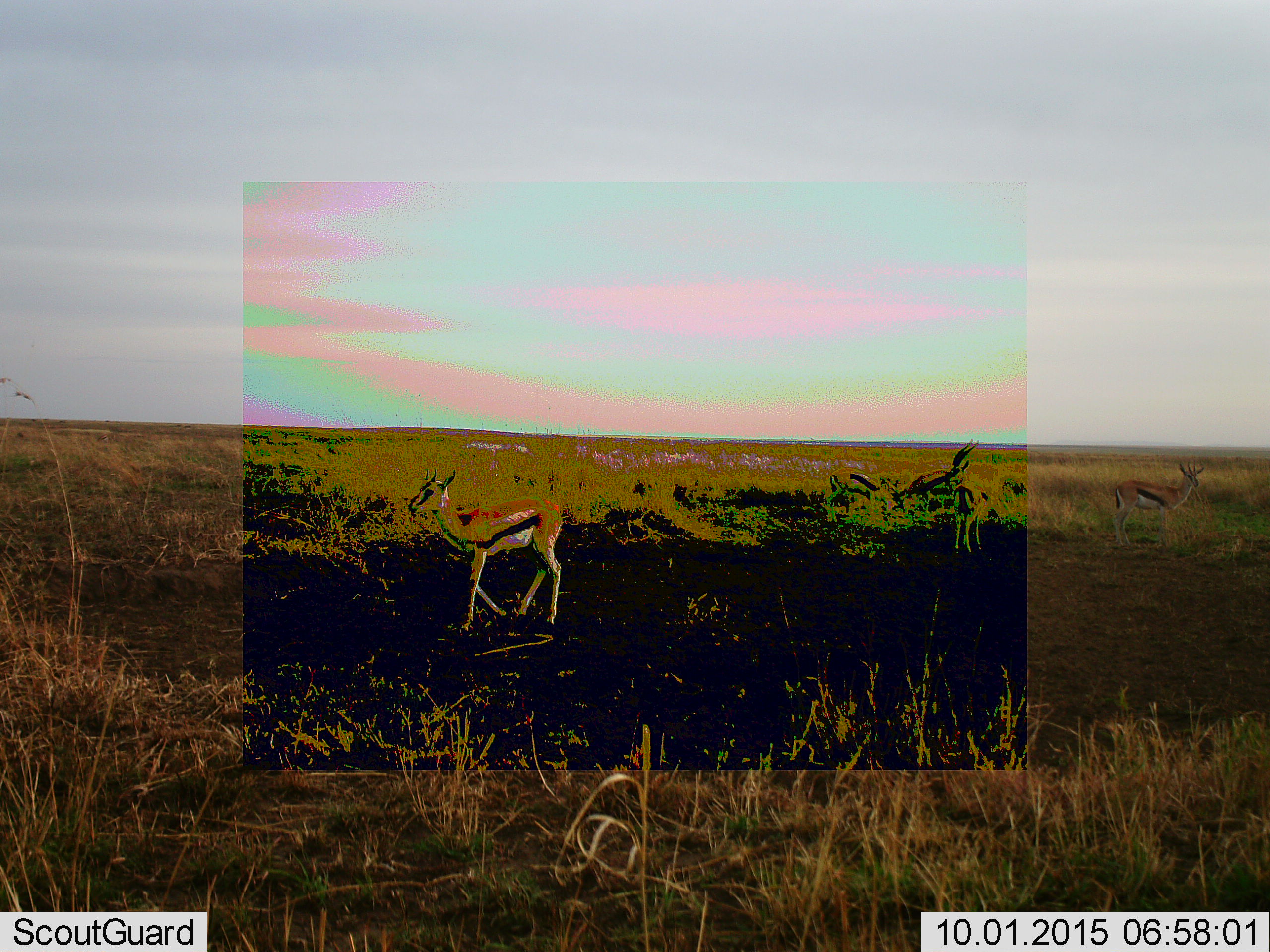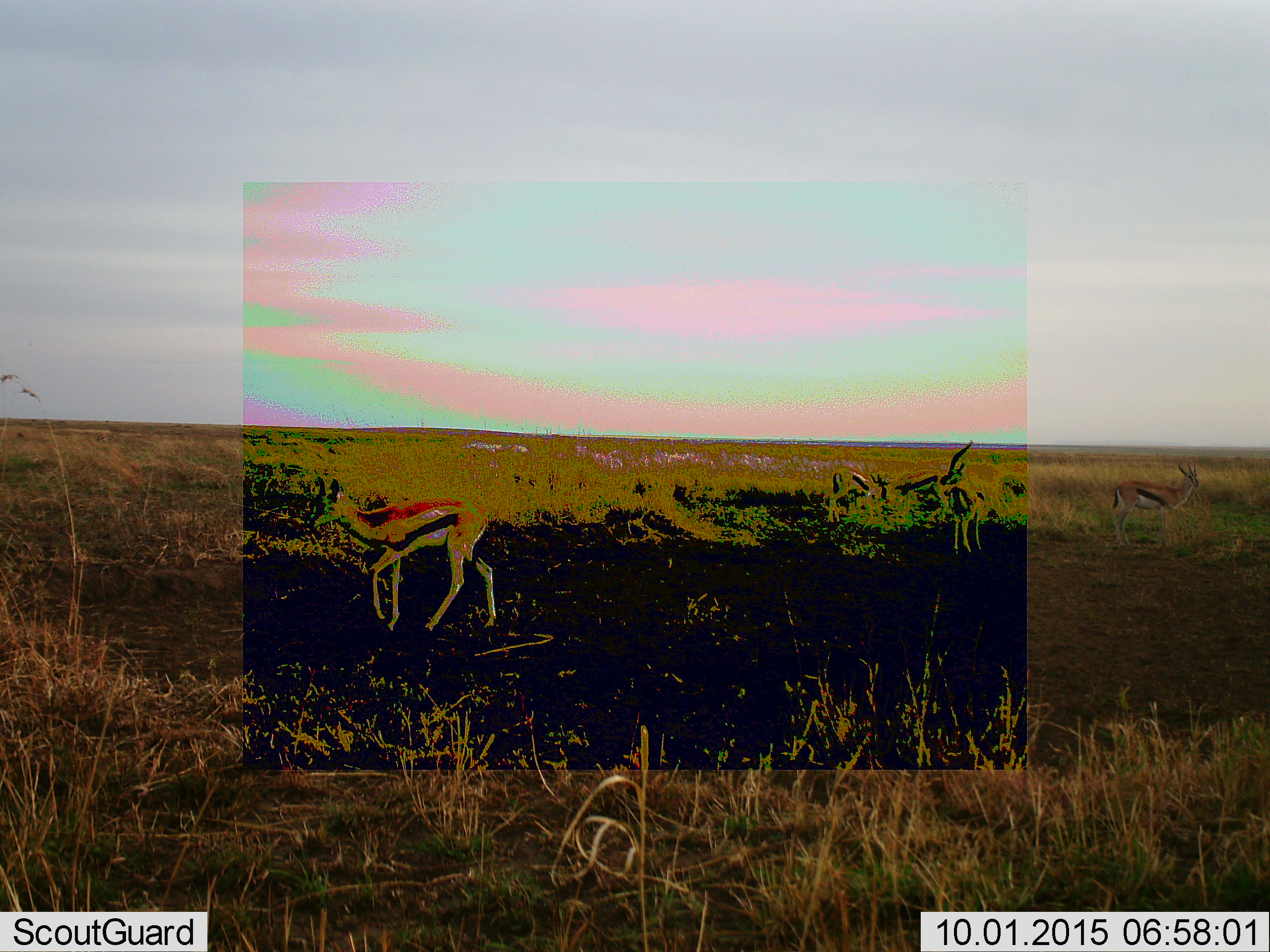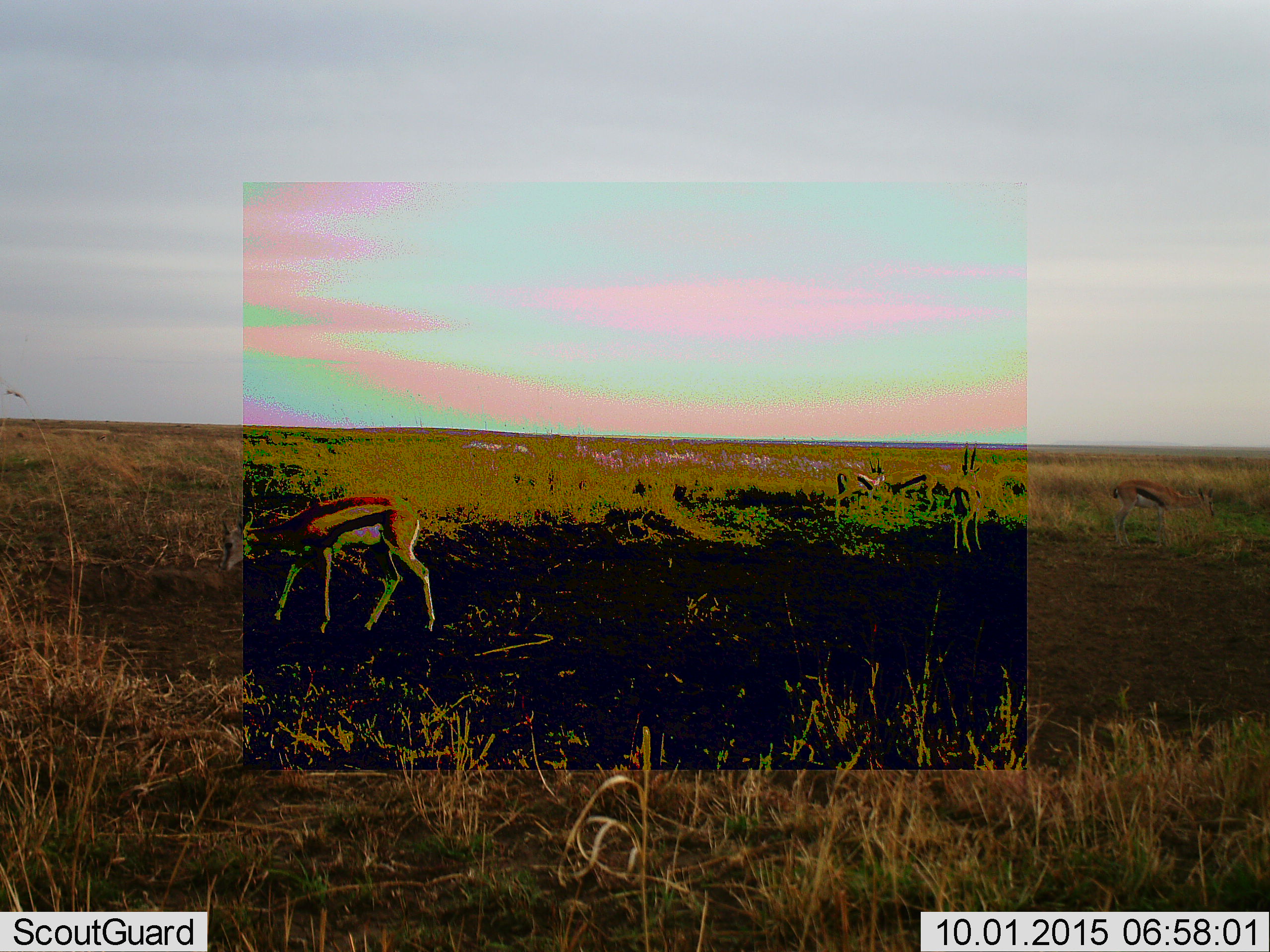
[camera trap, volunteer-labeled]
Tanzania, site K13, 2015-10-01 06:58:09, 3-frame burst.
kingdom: Animalia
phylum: Chordata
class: Mammalia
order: Artiodactyla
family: Bovidae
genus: Eudorcas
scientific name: Eudorcas thomsonii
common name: thomson's gazelle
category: gazellethomsons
Gazellethomsons (thomson's gazelle) (Eudorcas thomsonii), count 5. Behavior (volunteer vote fractions): standing 70%, resting 0%, moving 50%, interacting 10%. Young present (vote fraction): 10%. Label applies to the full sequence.